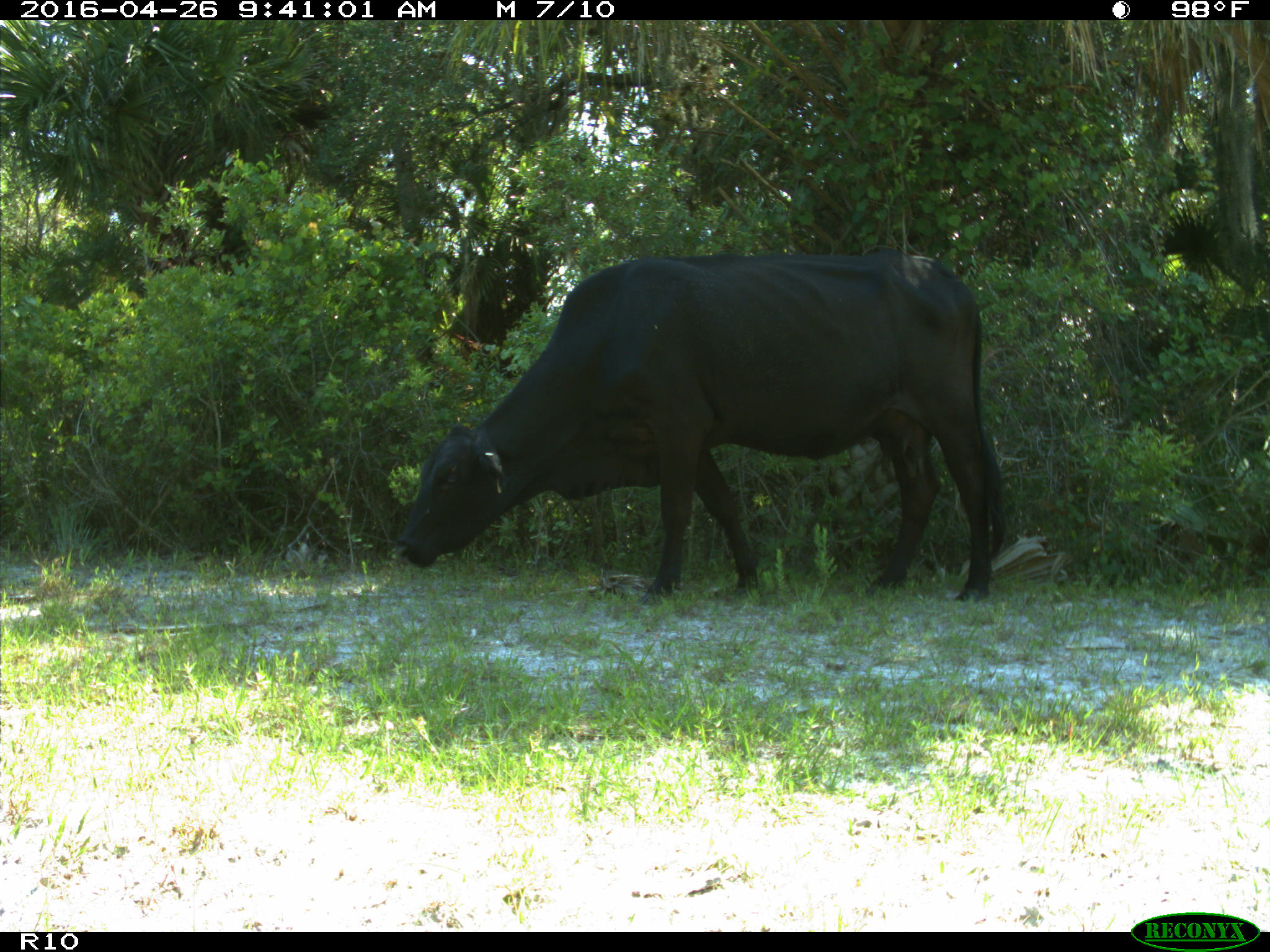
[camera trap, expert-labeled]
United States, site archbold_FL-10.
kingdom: Animalia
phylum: Chordata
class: Mammalia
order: Artiodactyla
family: Bovidae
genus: Bos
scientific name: Bos taurus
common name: domestic cow